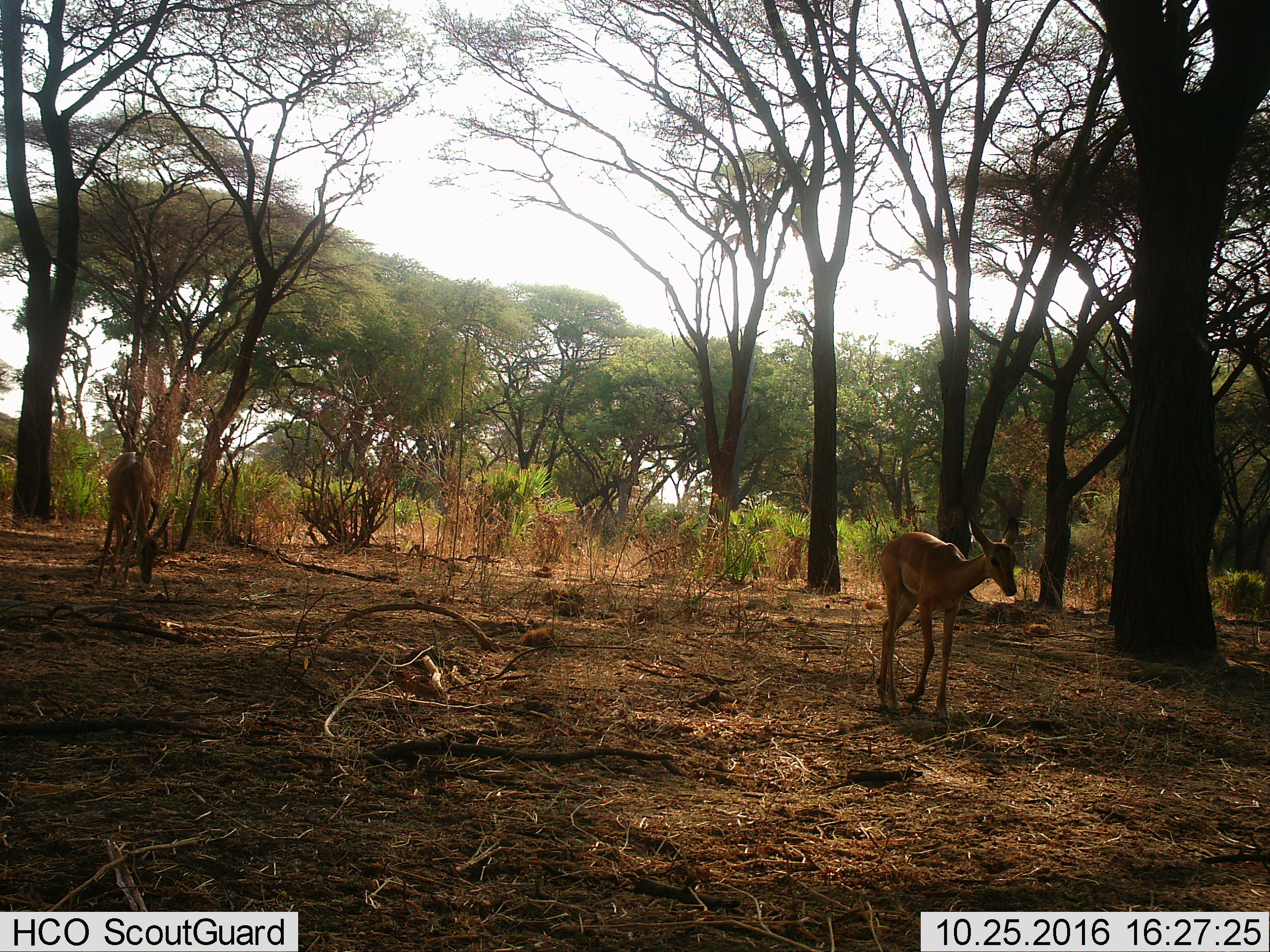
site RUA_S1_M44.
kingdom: Animalia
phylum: Chordata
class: Mammalia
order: Artiodactyla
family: Bovidae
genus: Aepyceros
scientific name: Aepyceros melampus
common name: impala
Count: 2.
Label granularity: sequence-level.